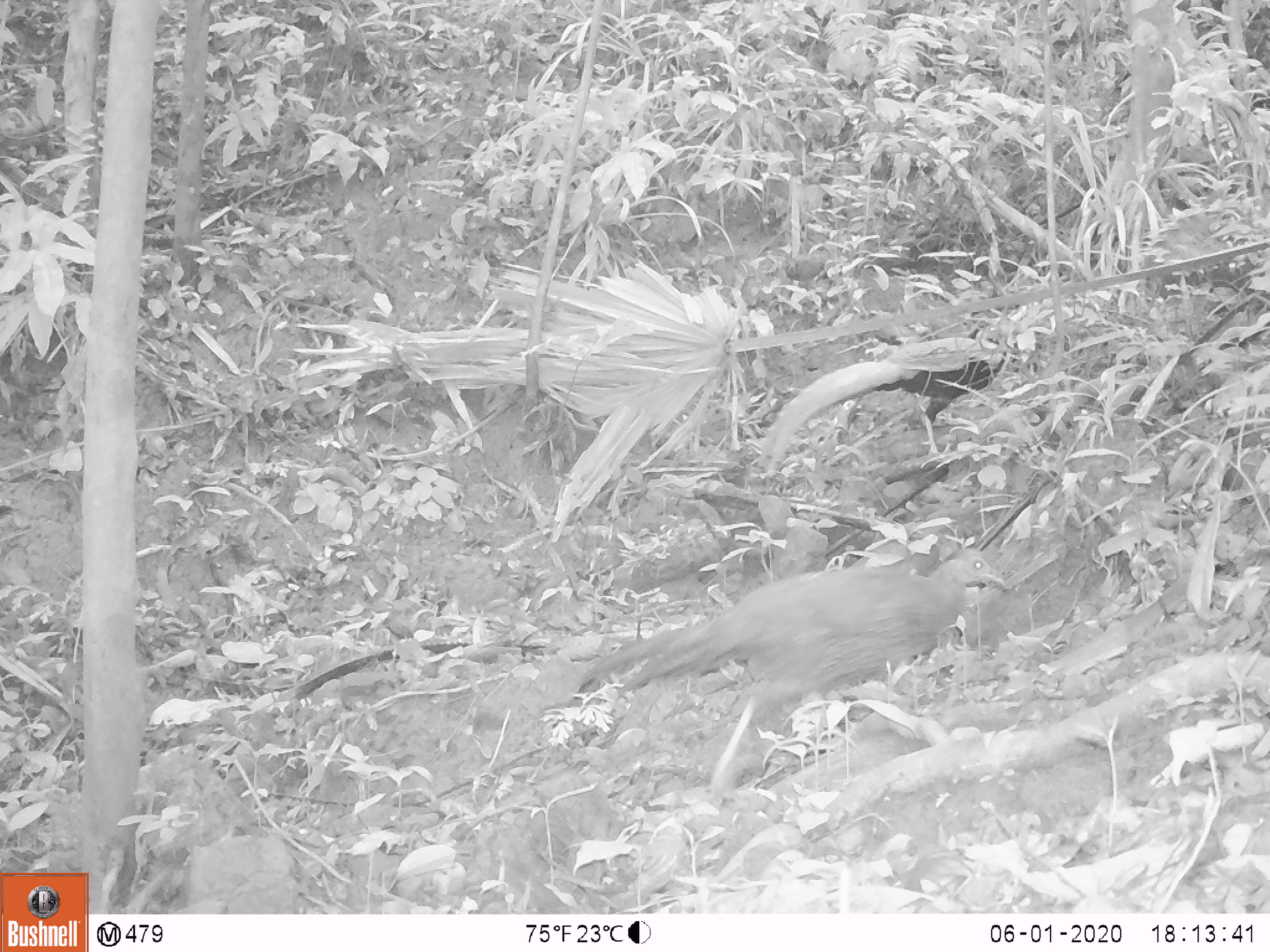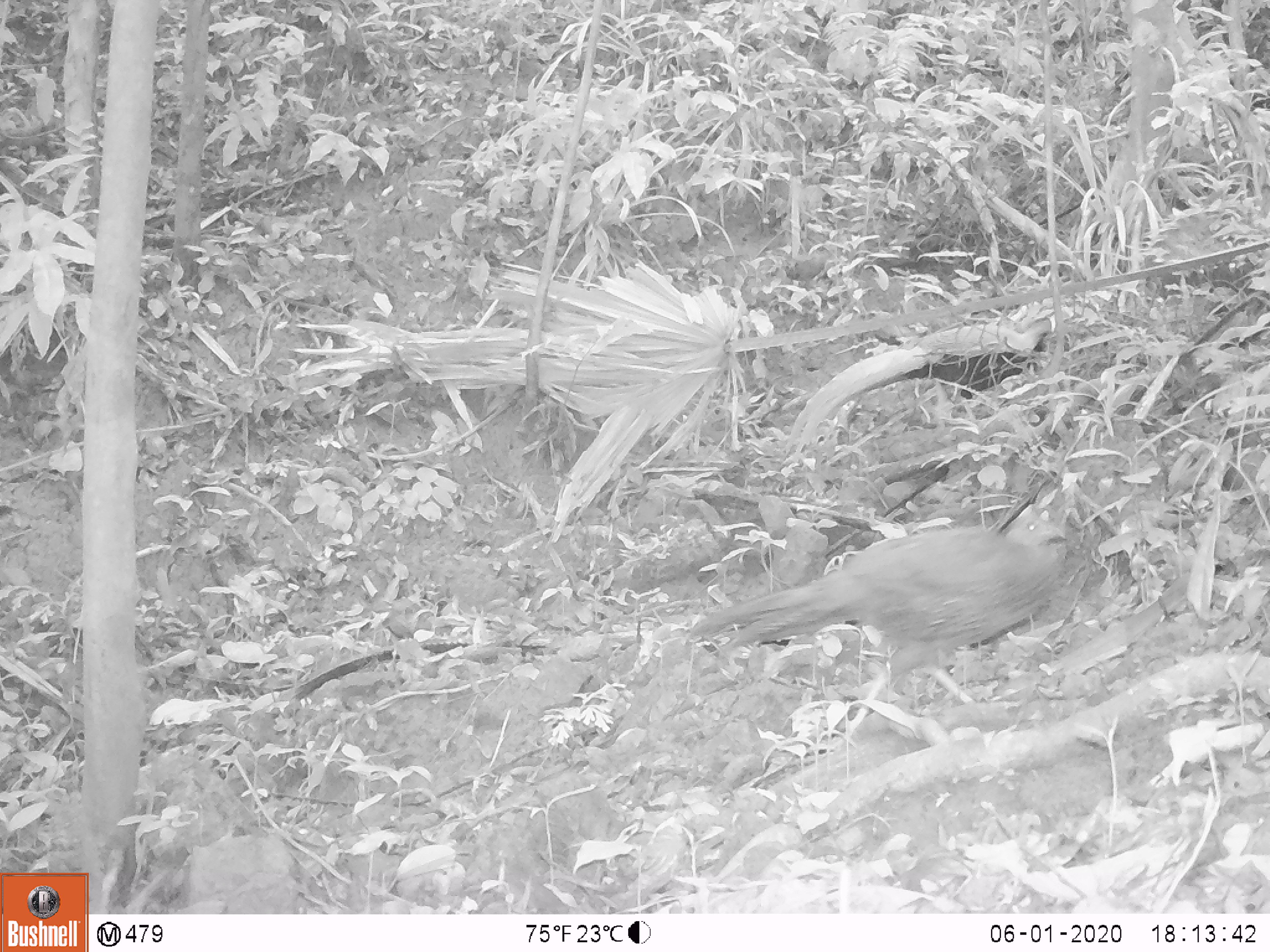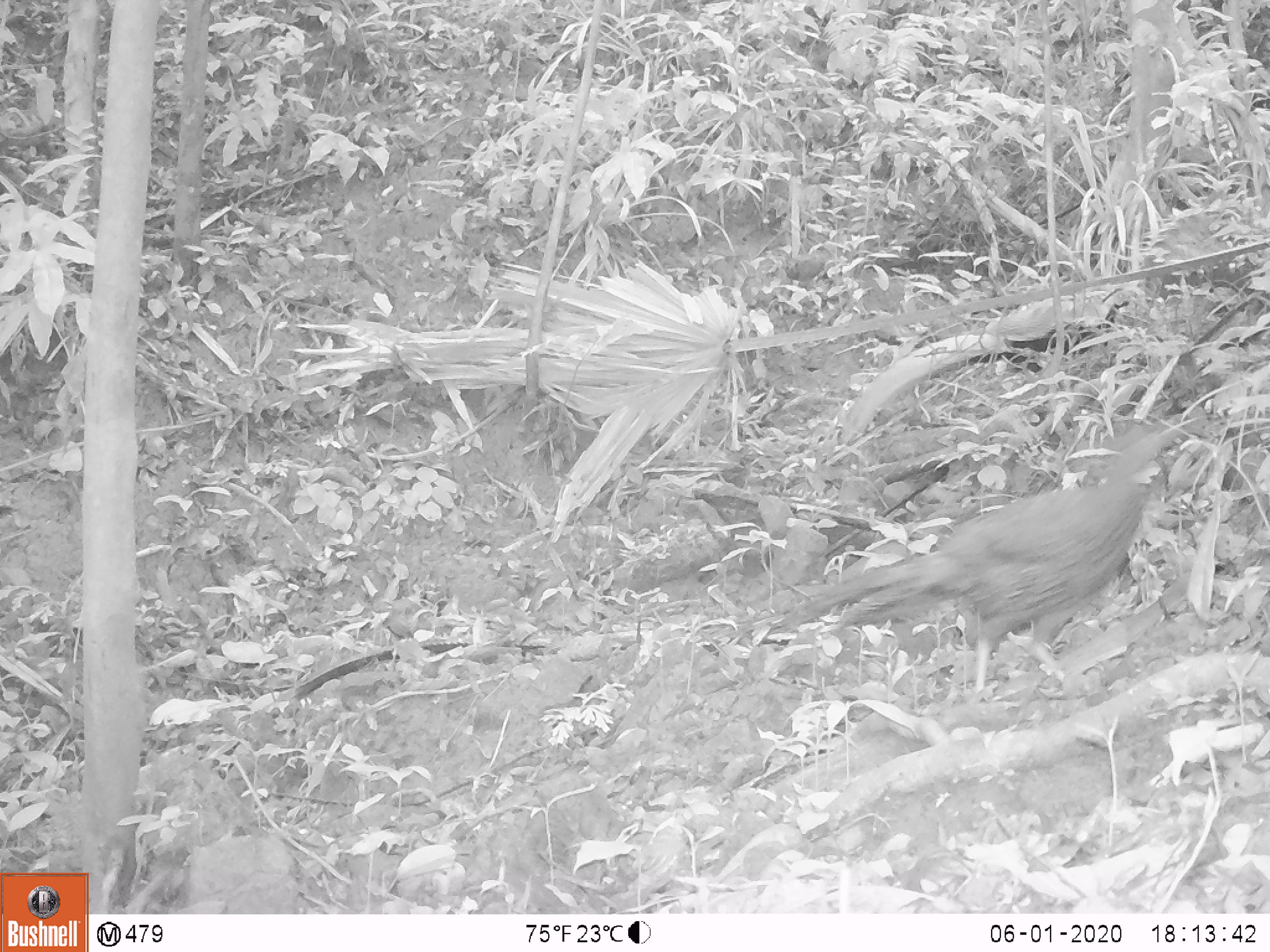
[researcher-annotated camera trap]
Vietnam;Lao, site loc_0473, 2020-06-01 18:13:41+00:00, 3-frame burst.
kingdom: Animalia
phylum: Chordata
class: Aves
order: Galliformes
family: Phasianidae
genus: Lophura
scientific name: Lophura nycthemera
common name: silver pheasant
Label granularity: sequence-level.